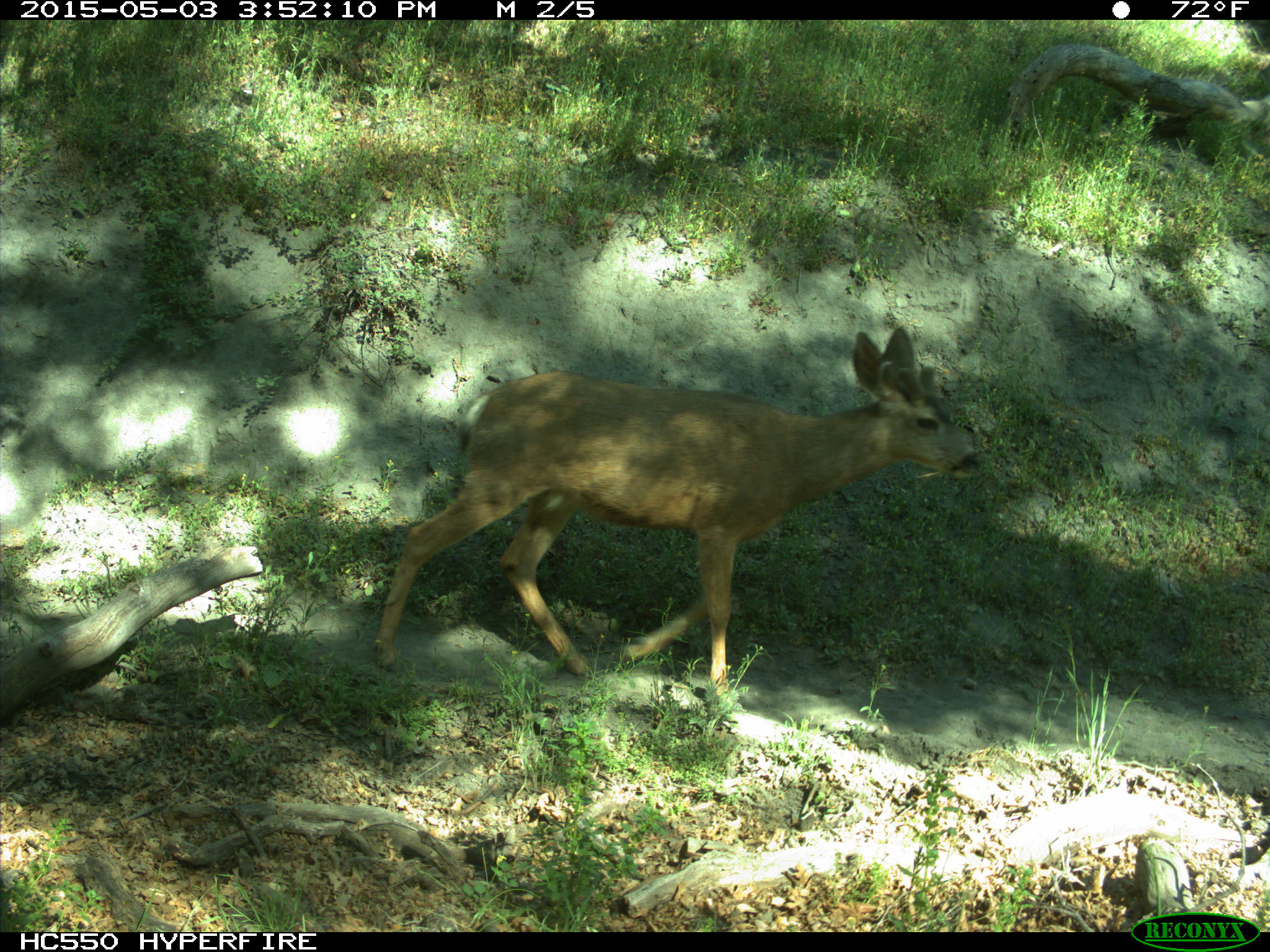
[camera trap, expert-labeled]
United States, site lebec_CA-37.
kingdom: Animalia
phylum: Chordata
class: Mammalia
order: Artiodactyla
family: Cervidae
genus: Odocoileus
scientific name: Odocoileus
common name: deer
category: unidentified deer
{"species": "unidentified deer (deer) (Odocoileus)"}